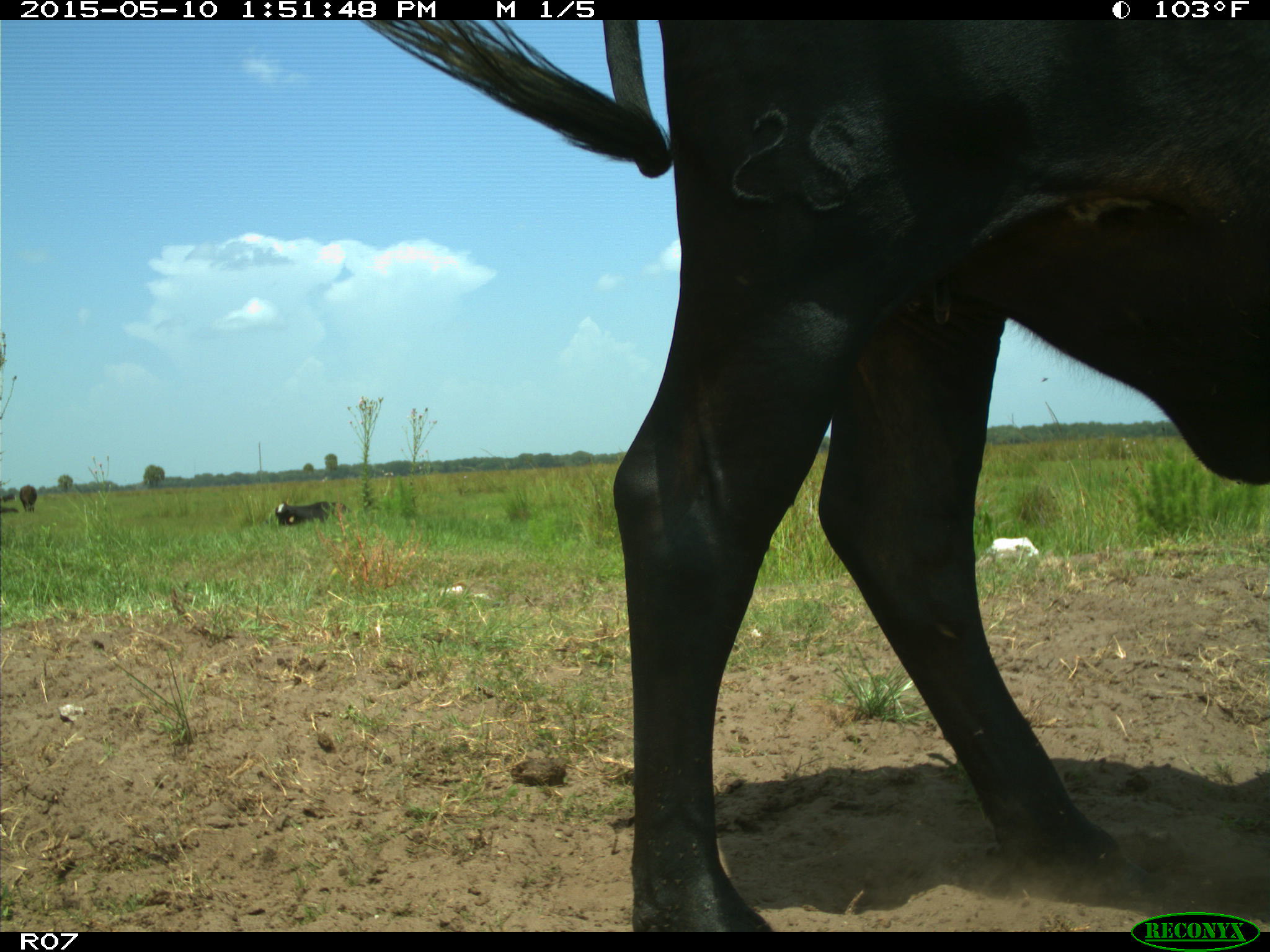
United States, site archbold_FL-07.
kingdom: Animalia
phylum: Chordata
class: Mammalia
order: Artiodactyla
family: Bovidae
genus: Bos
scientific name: Bos taurus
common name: domestic cow